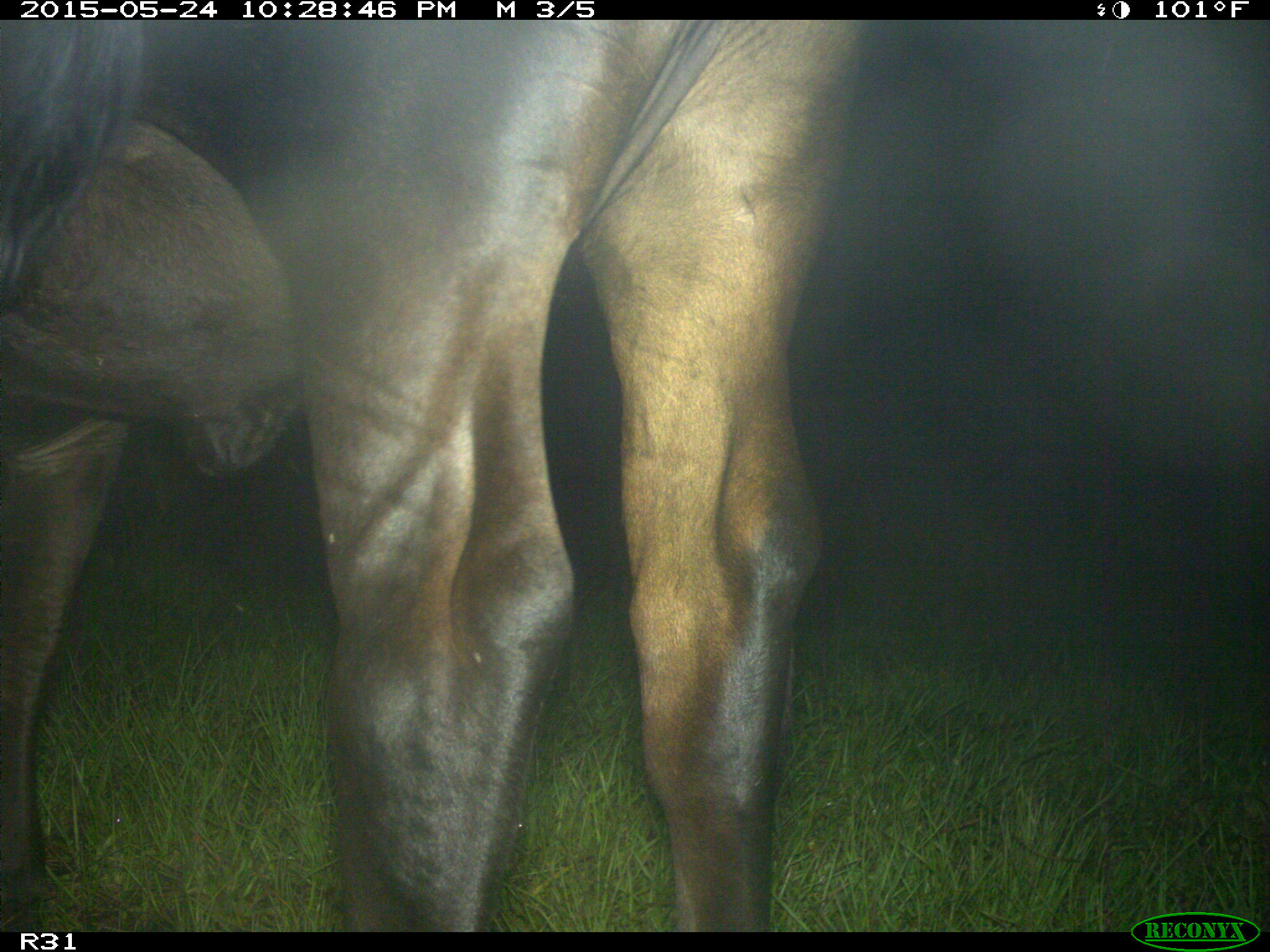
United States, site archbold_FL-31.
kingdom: Animalia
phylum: Chordata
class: Mammalia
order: Artiodactyla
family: Bovidae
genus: Bos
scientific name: Bos taurus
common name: domestic cow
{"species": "Bos taurus (domestic cow)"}